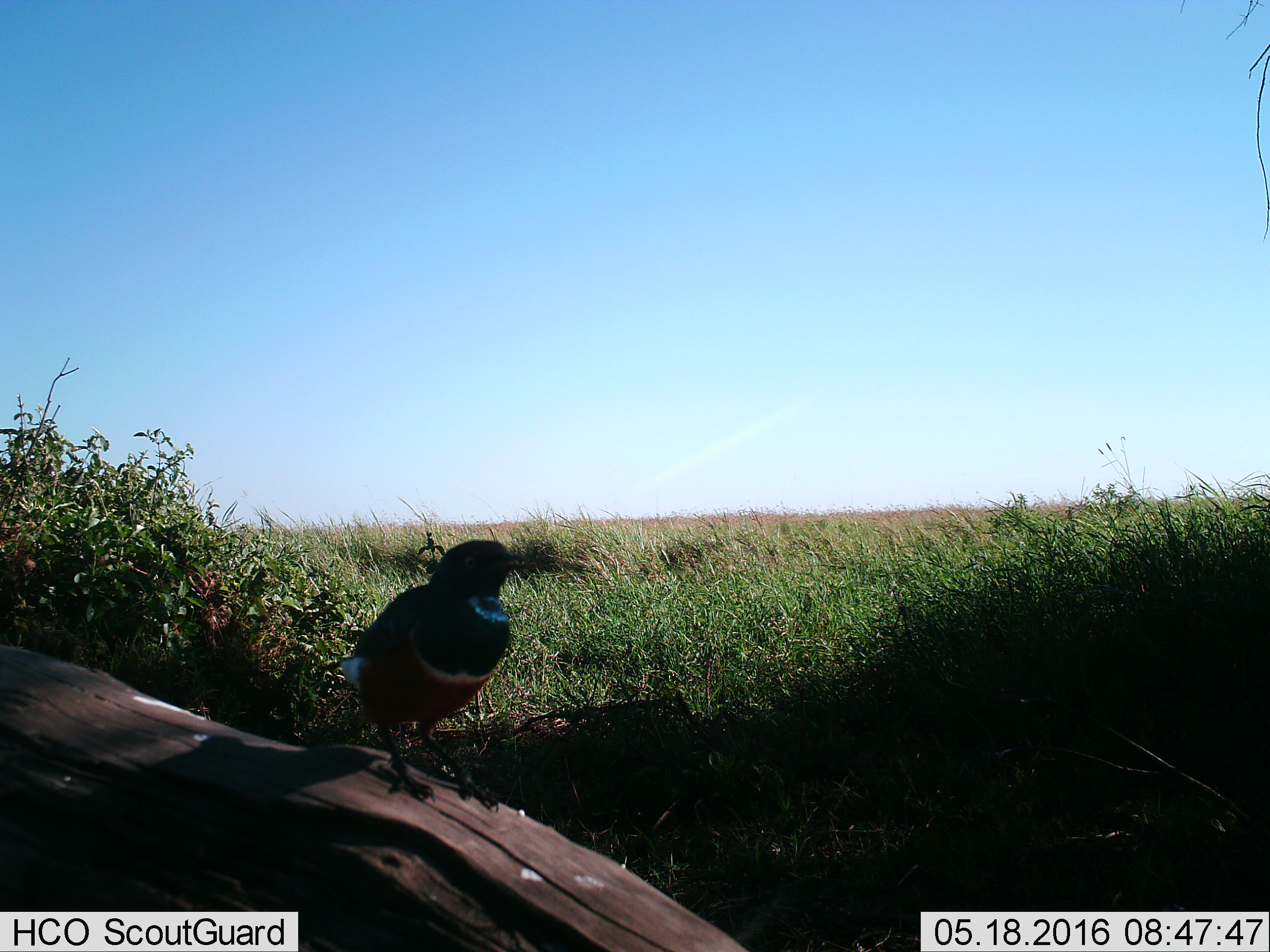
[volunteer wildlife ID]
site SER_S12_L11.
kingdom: Animalia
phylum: Chordata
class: Aves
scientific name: Aves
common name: bird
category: birdother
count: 1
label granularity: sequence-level